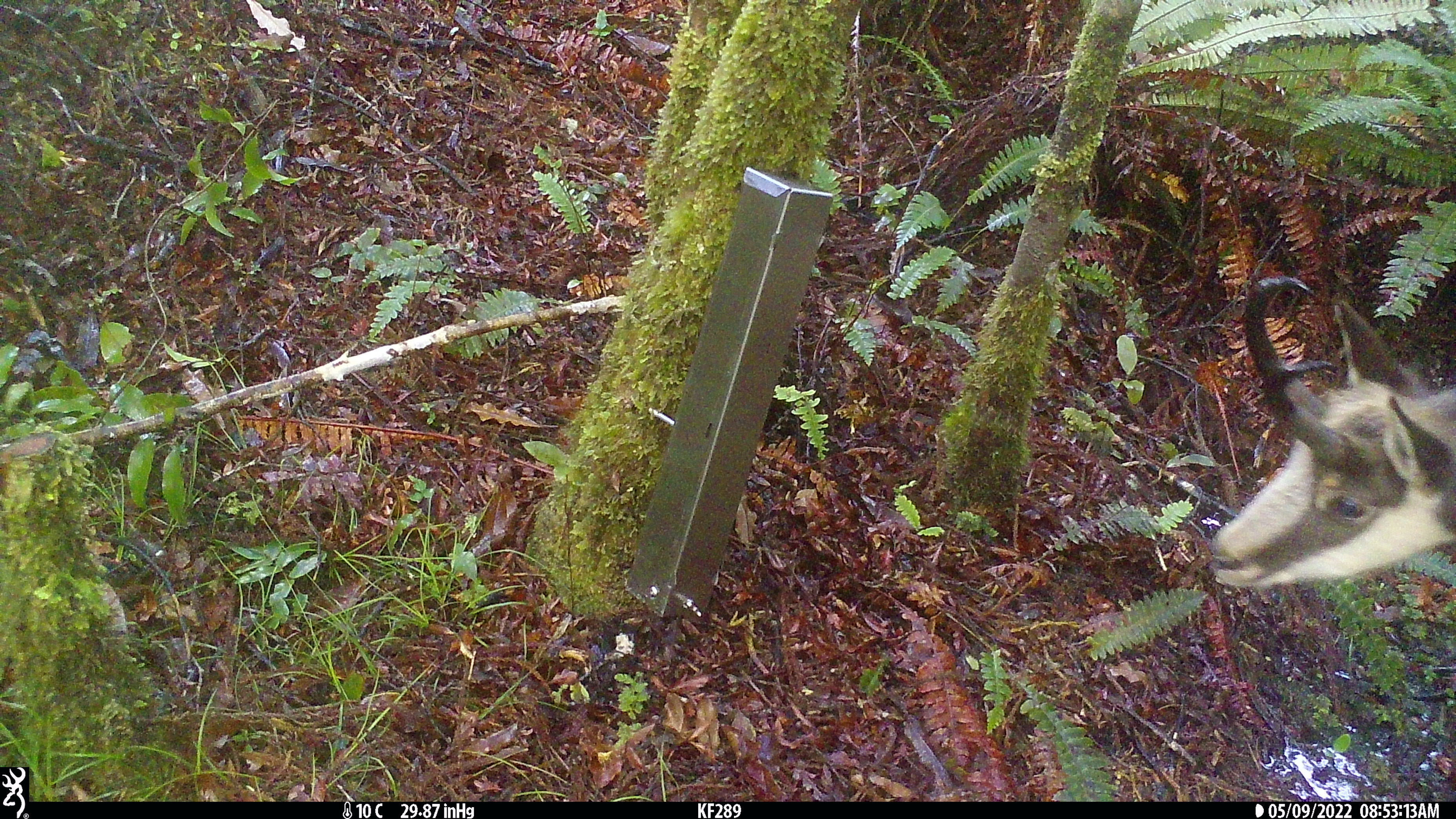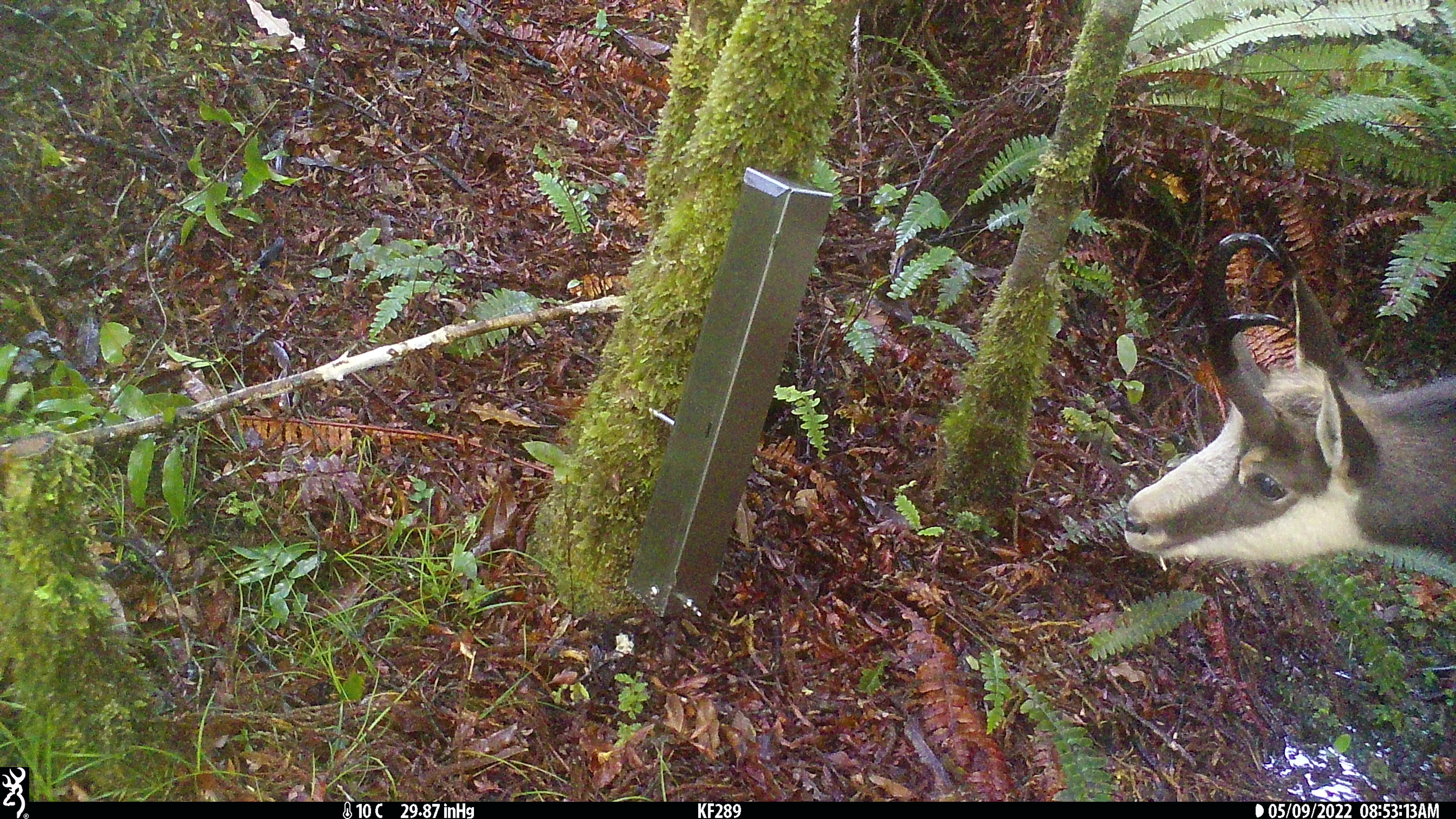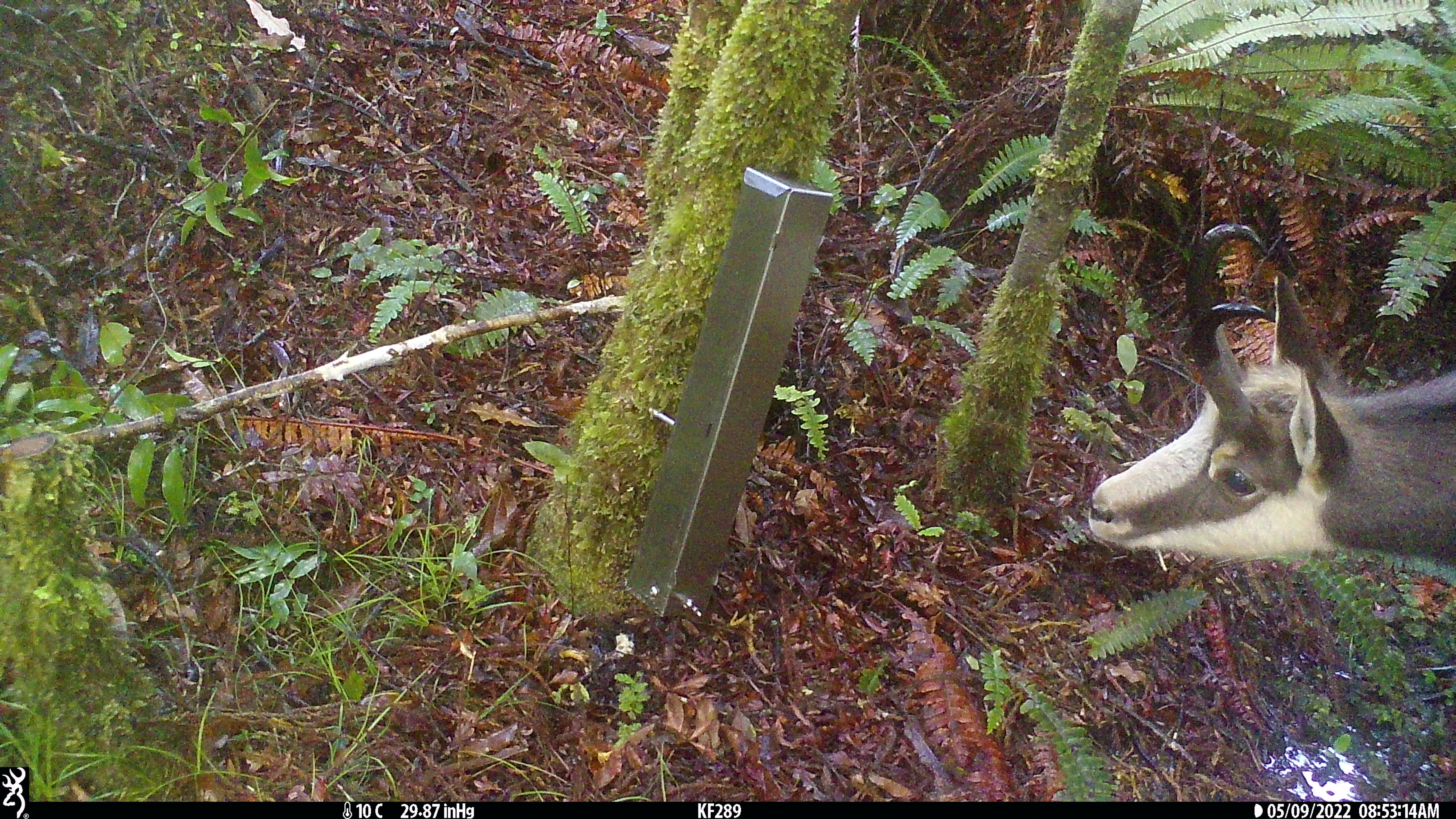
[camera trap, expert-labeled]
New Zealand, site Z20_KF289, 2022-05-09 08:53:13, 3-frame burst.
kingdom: Animalia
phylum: Chordata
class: Mammalia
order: Artiodactyla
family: Bovidae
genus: Rupicapra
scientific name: Rupicapra rupicapra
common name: alpine chamois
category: chamois